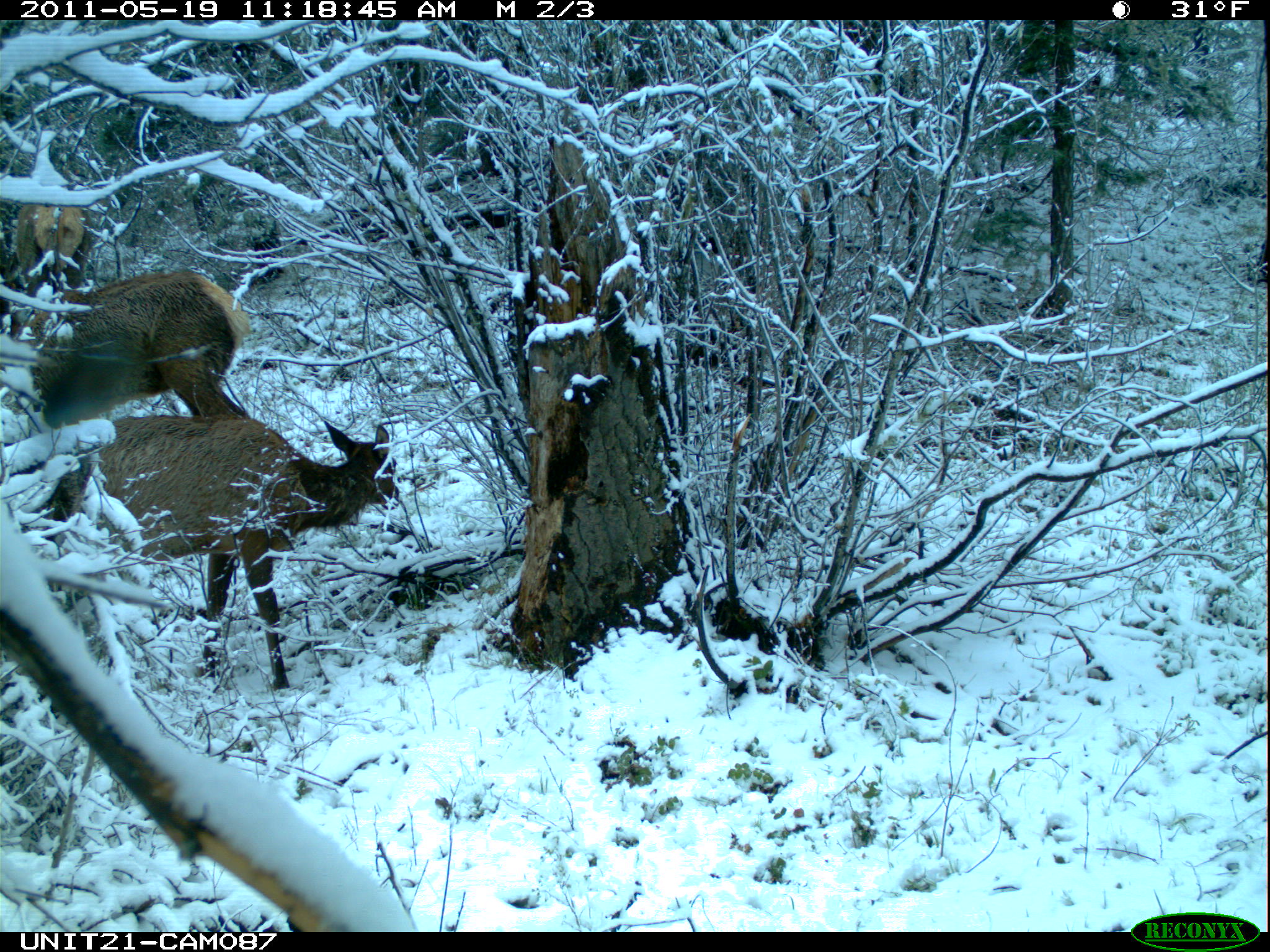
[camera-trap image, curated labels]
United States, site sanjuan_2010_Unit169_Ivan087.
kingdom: Animalia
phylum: Chordata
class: Mammalia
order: Artiodactyla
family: Cervidae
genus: Cervus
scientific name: Cervus elaphus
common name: red deer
Cervus elaphus (red deer).